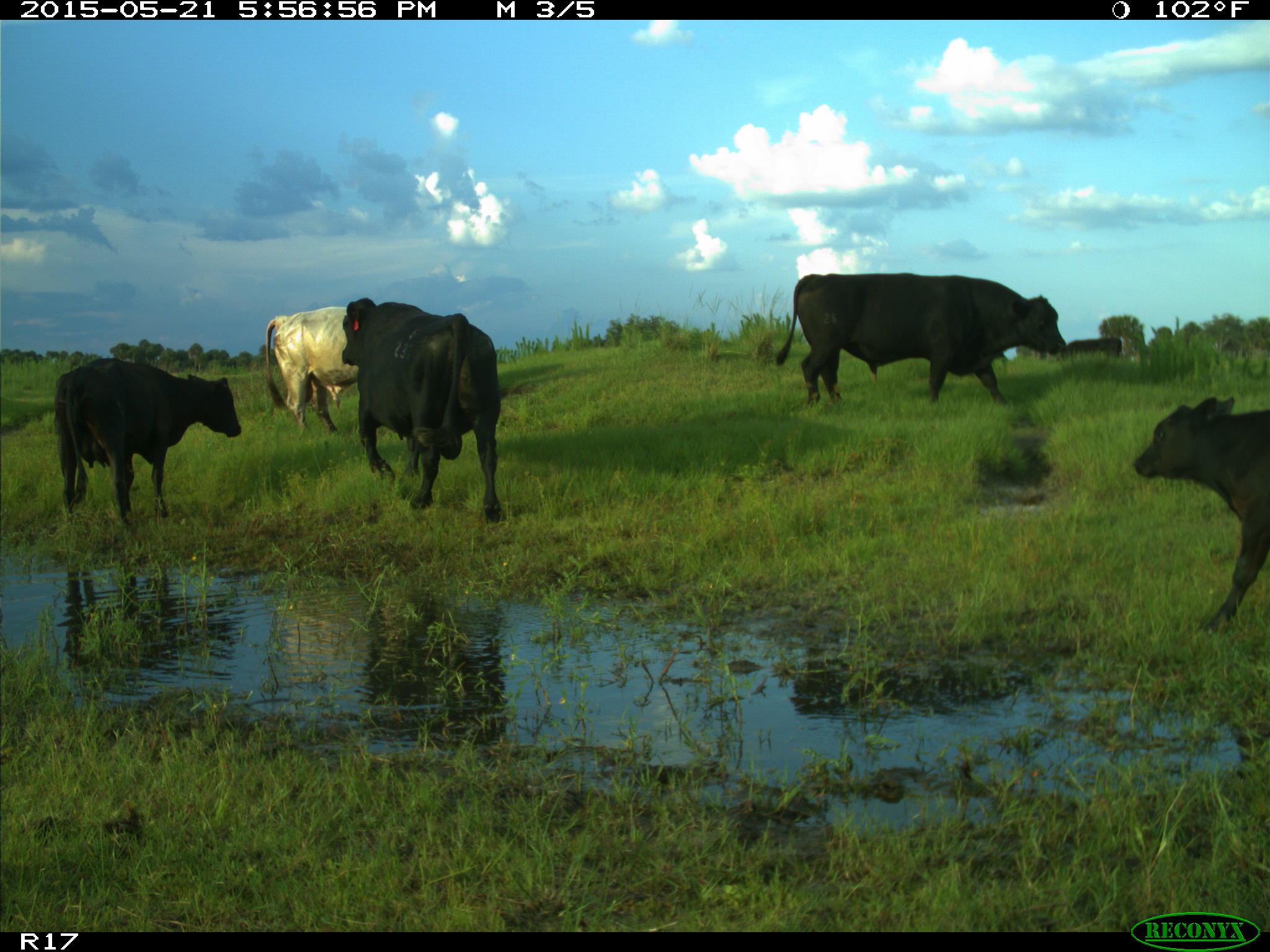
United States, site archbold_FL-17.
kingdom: Animalia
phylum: Chordata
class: Mammalia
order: Artiodactyla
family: Bovidae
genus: Bos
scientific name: Bos taurus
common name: domestic cow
Bos taurus (domestic cow).